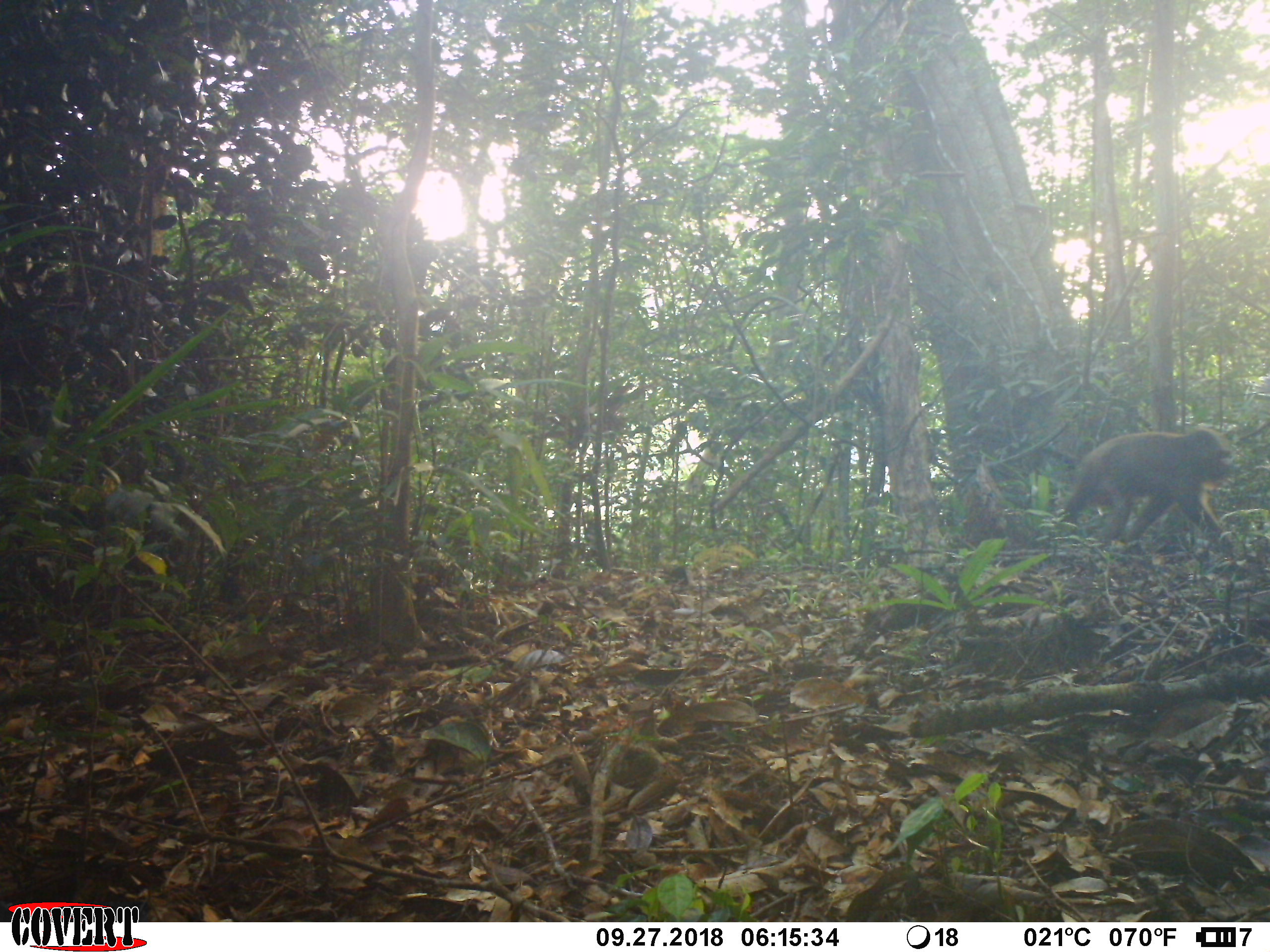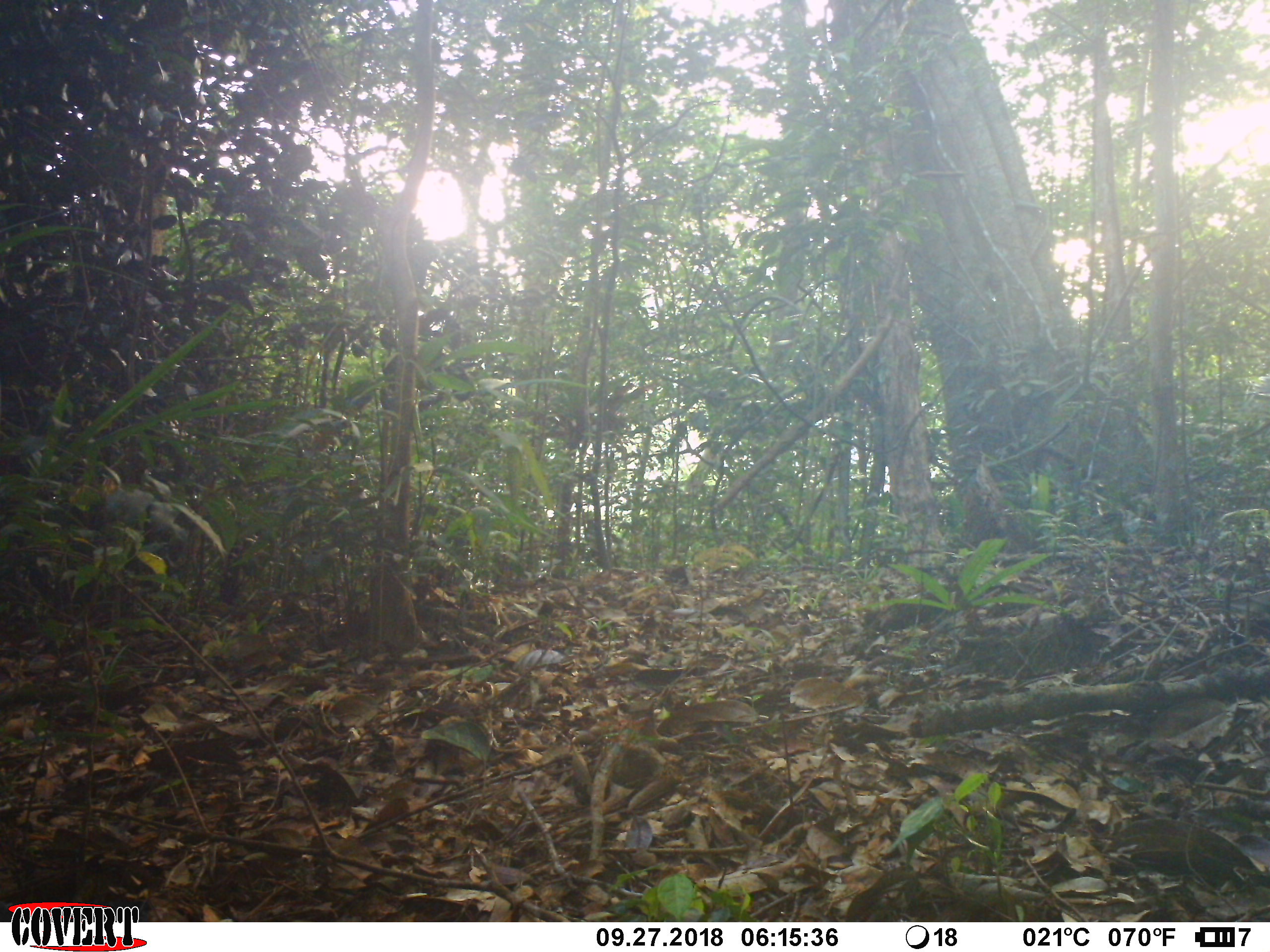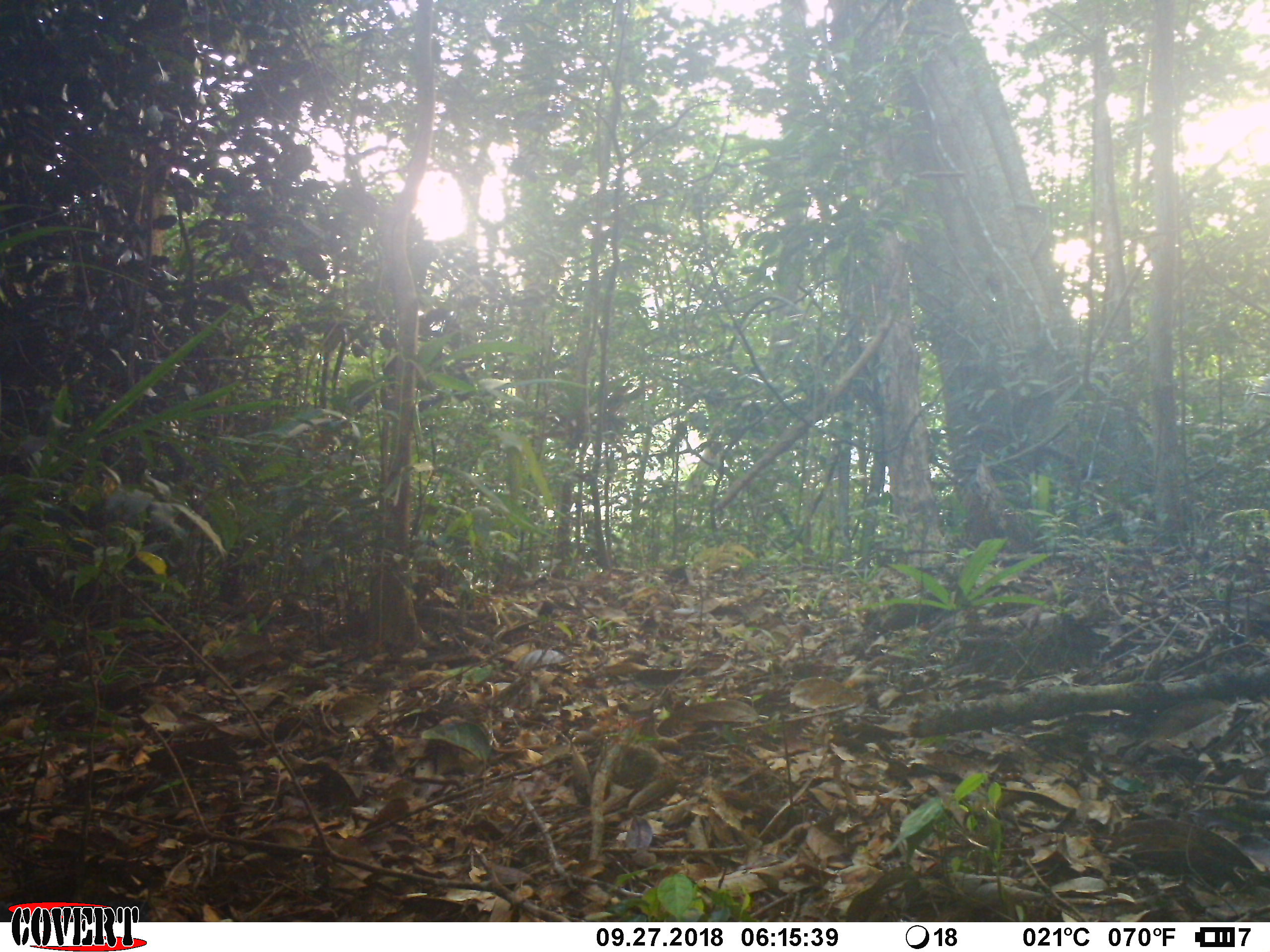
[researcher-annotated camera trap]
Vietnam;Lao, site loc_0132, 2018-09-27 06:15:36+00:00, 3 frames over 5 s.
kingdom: Animalia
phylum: Chordata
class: Mammalia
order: Primates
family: Cercopithecidae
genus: Macaca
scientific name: Macaca arctoides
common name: stump-tailed macaque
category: stump tailed macaque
Stump tailed macaque (stump-tailed macaque) (Macaca arctoides). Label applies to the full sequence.